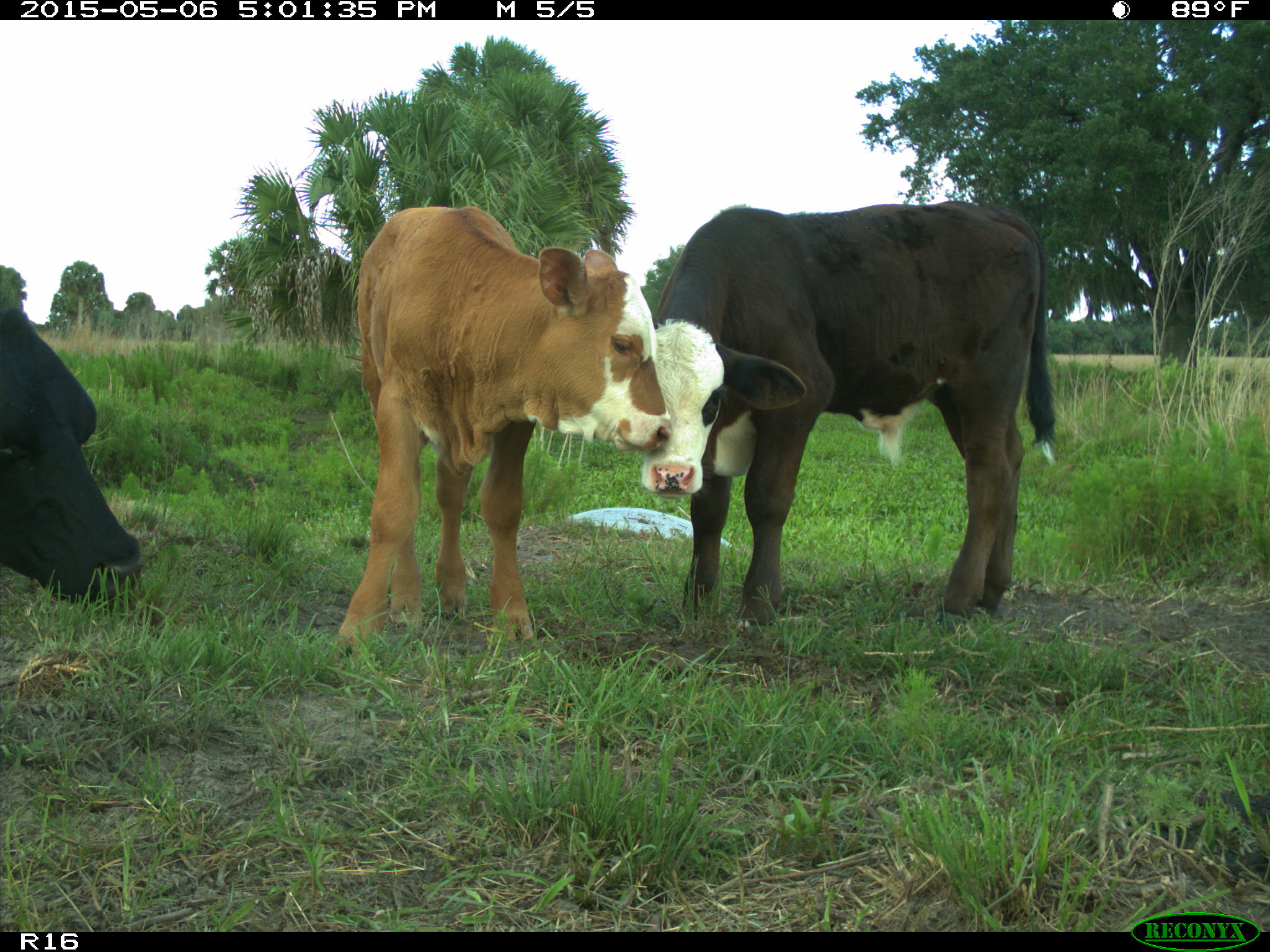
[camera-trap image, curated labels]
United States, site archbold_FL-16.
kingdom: Animalia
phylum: Chordata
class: Mammalia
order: Artiodactyla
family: Bovidae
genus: Bos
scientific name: Bos taurus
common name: domestic cow